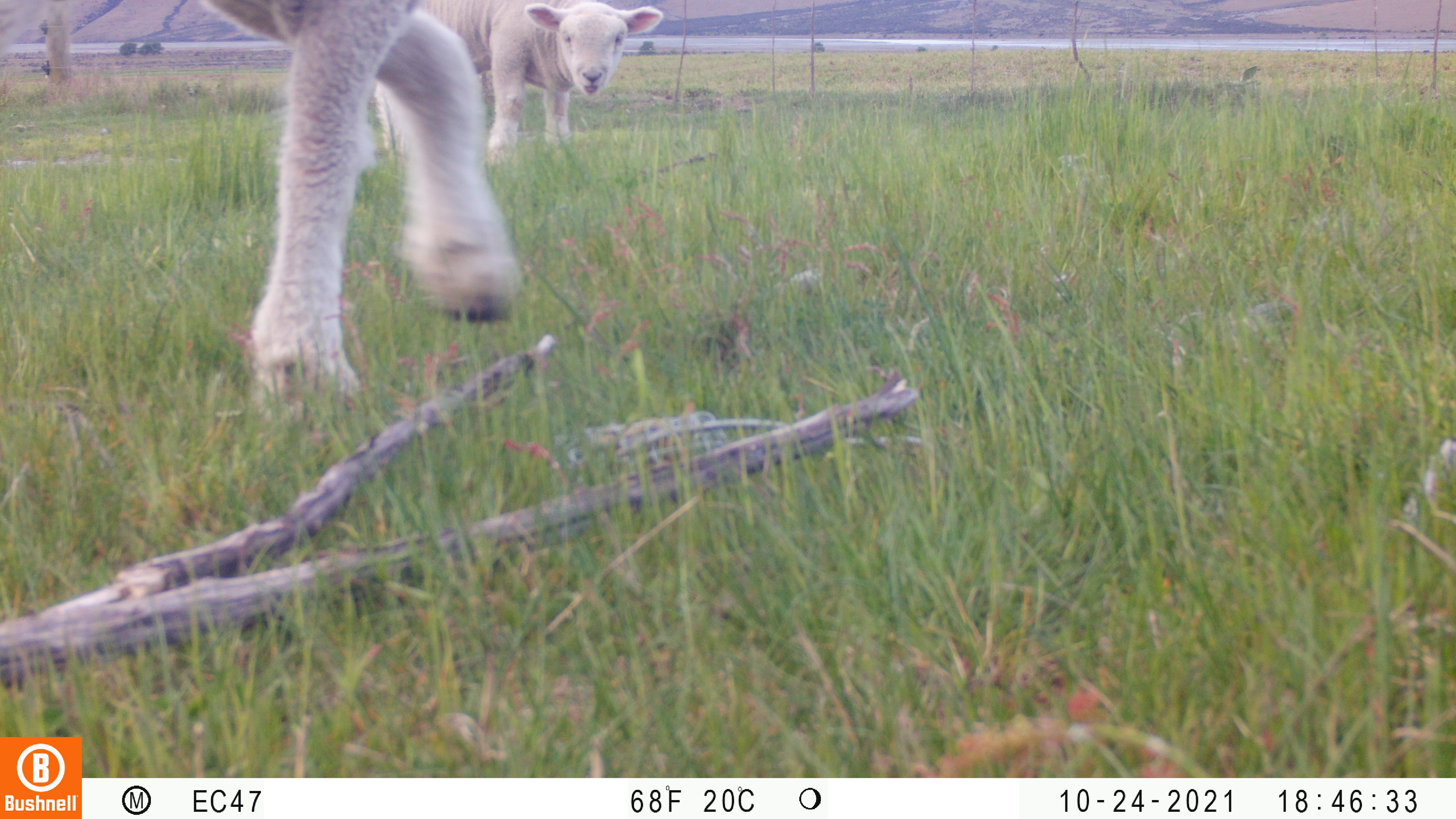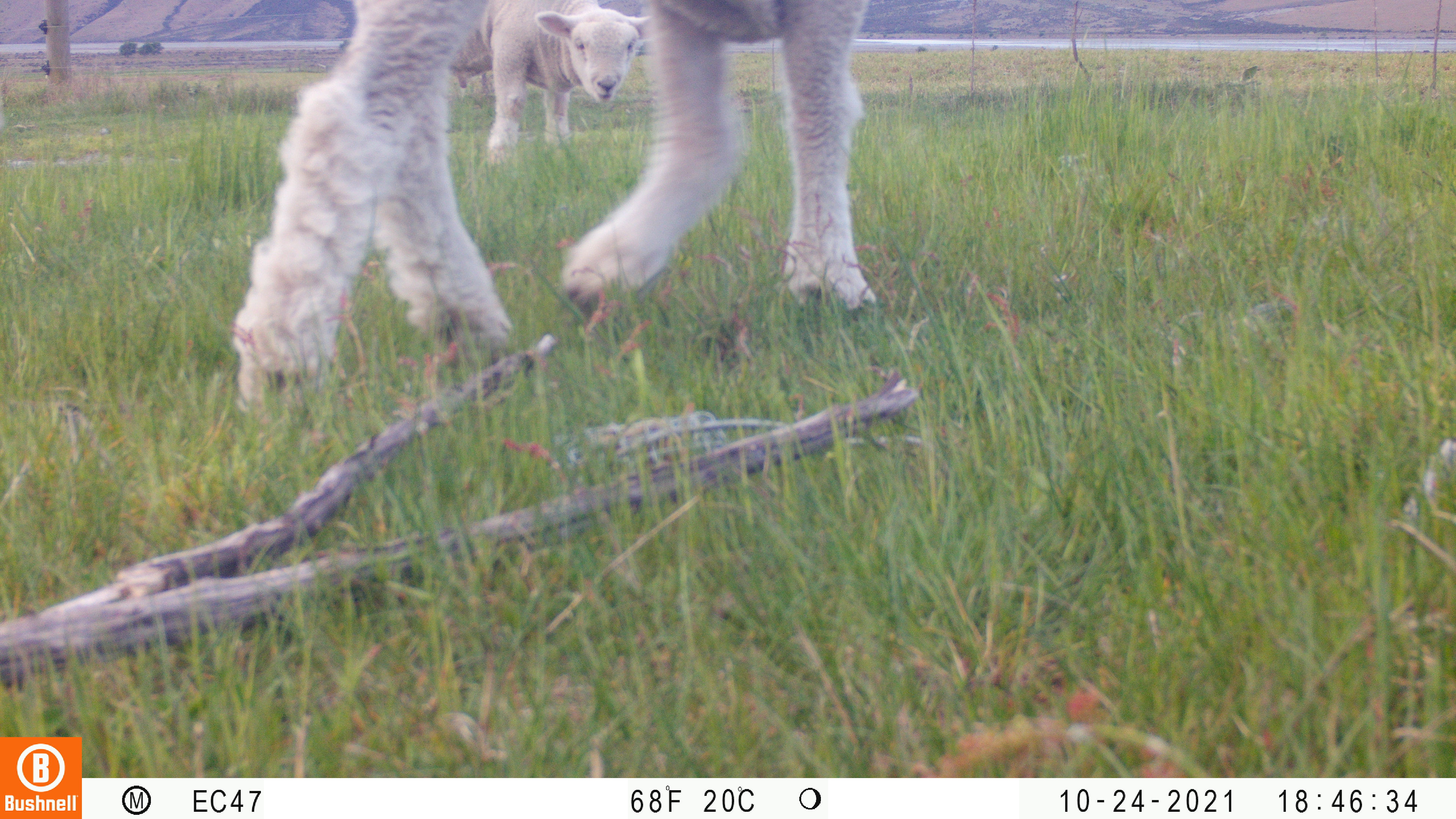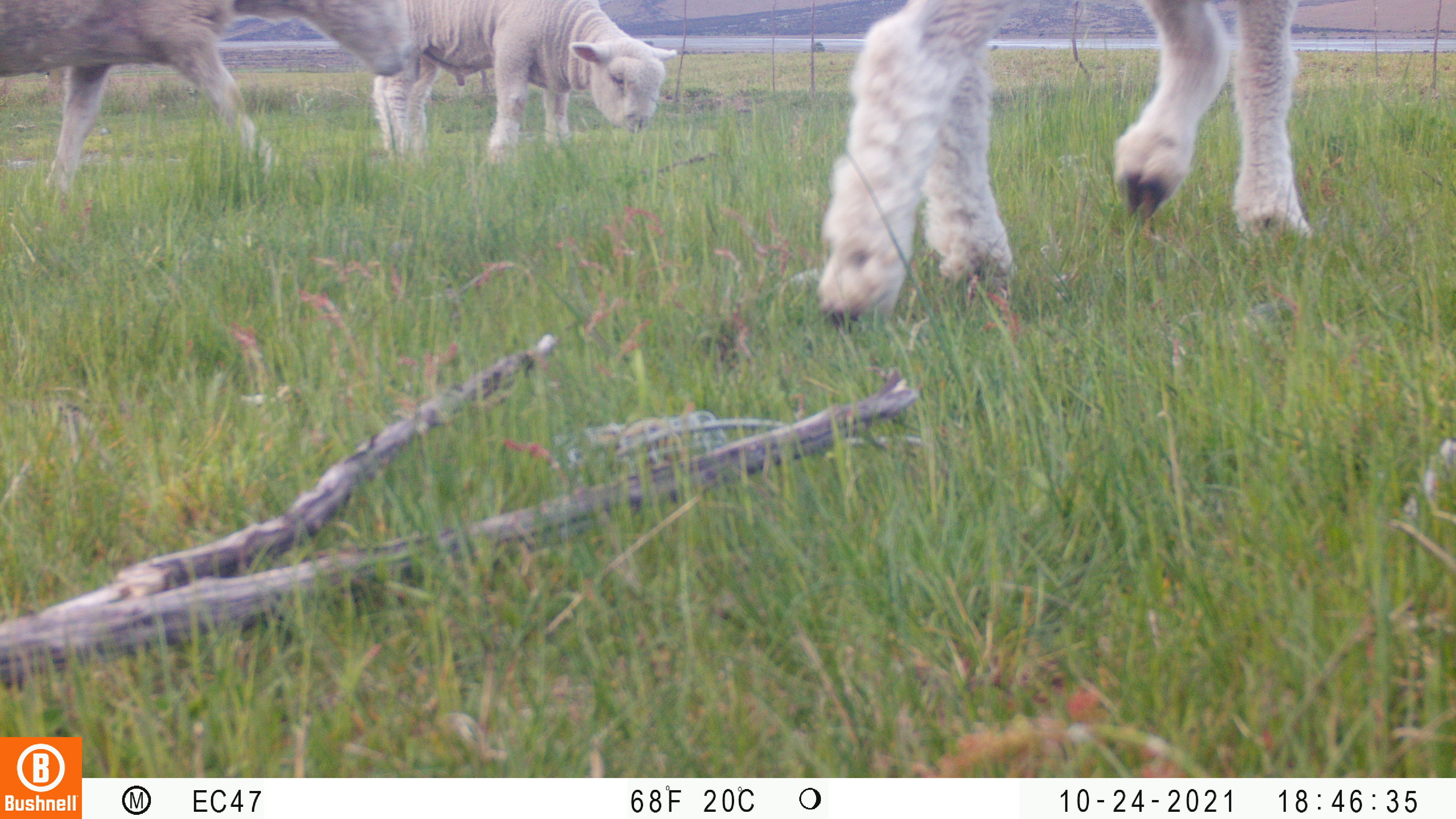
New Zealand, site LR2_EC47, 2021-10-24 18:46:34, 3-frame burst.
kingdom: Animalia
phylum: Chordata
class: Mammalia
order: Artiodactyla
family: Bovidae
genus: Bos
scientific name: Bos taurus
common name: domestic cow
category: cow